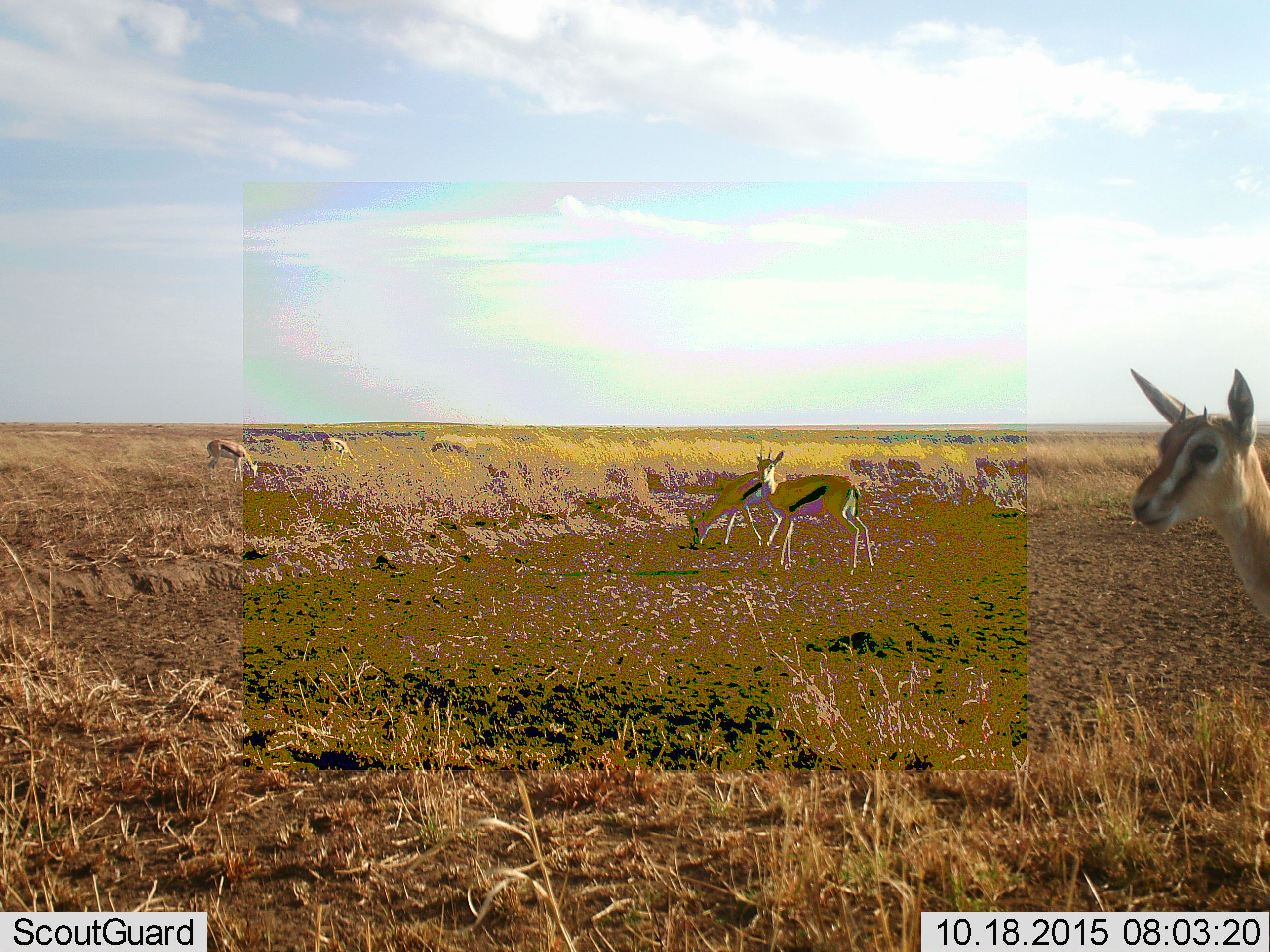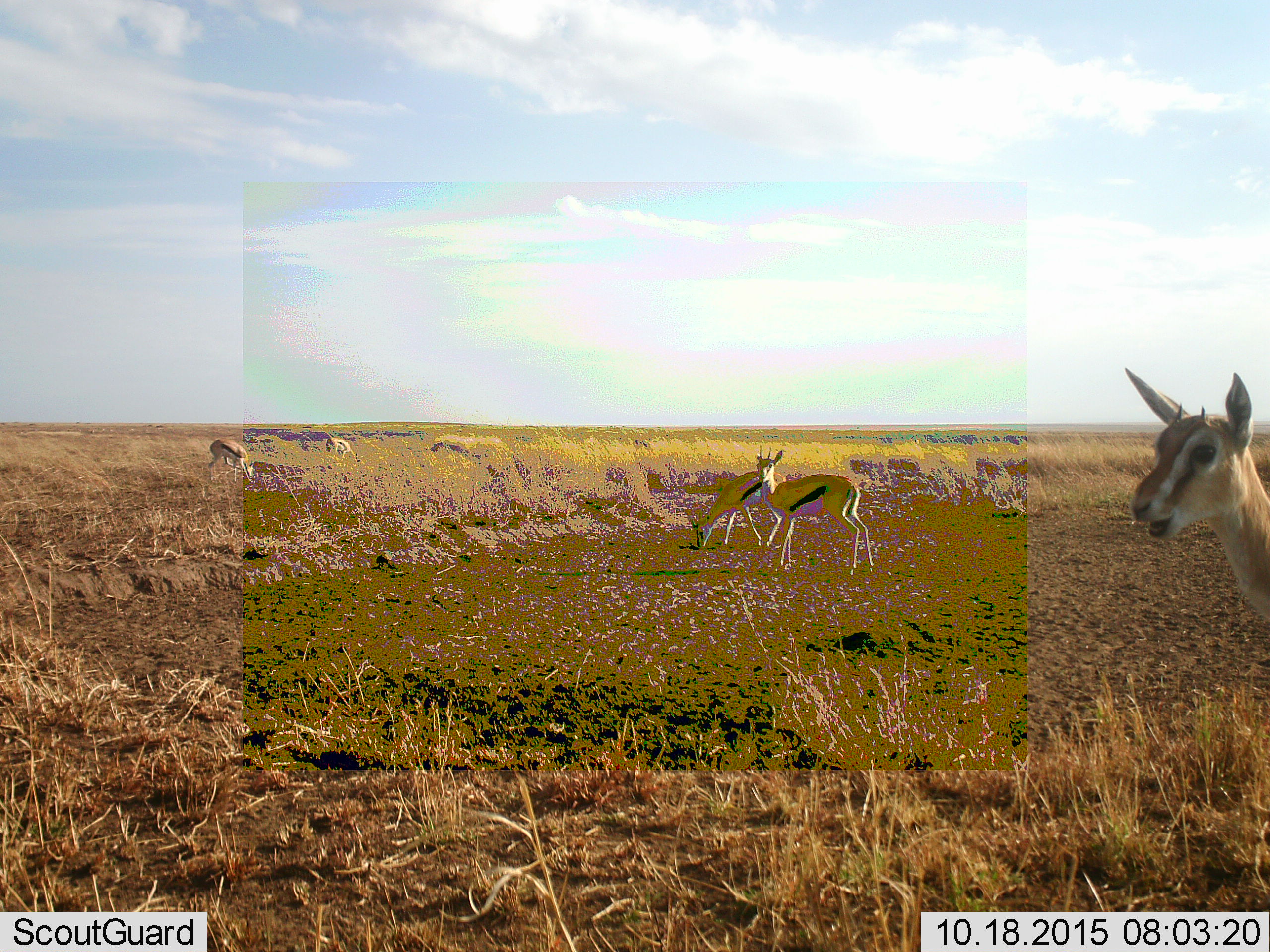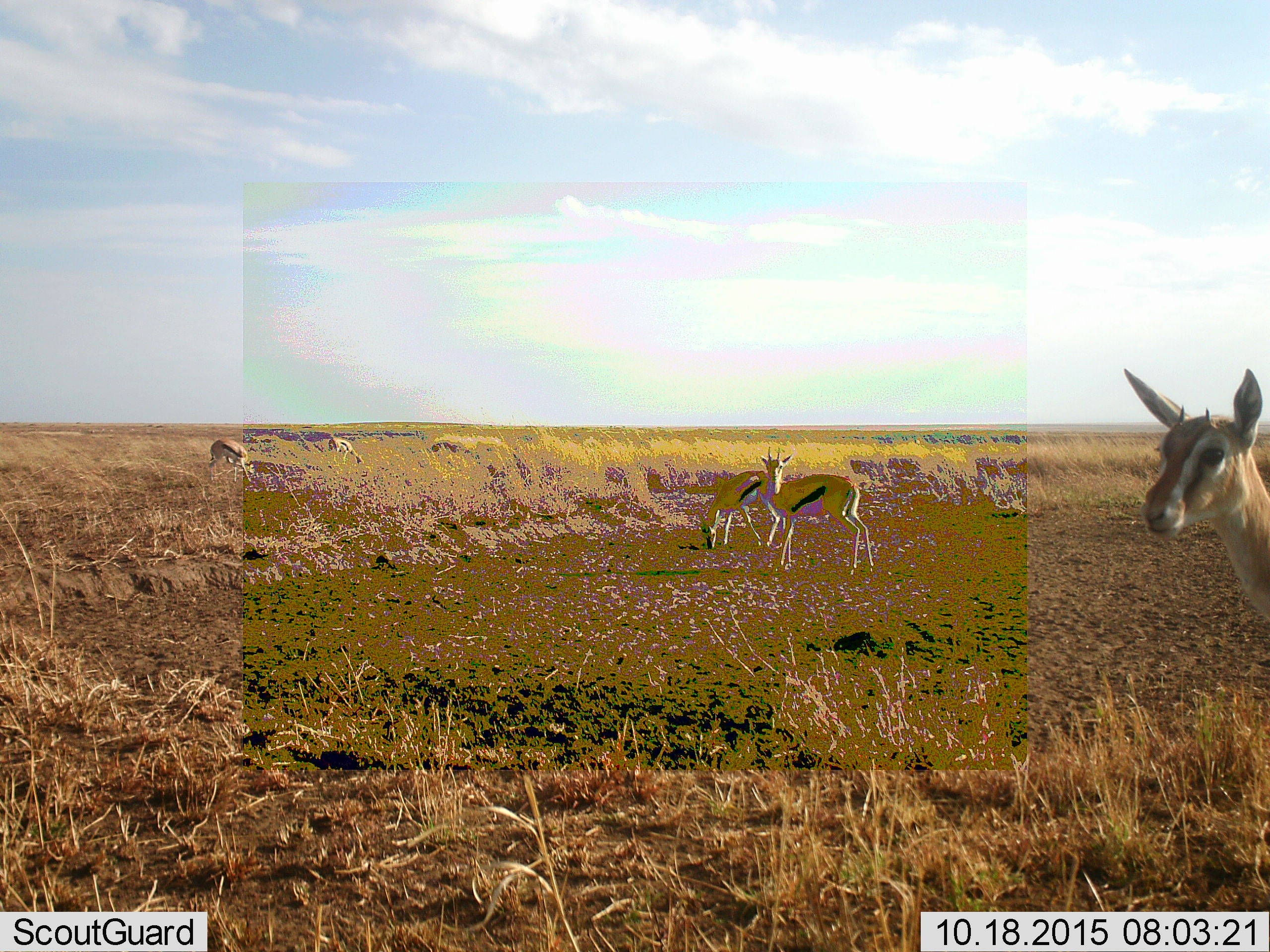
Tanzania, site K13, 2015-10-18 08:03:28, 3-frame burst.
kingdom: Animalia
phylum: Chordata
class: Mammalia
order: Artiodactyla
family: Bovidae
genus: Eudorcas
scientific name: Eudorcas thomsonii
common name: thomson's gazelle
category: gazellethomsons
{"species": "gazellethomsons (thomson's gazelle) (Eudorcas thomsonii)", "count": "5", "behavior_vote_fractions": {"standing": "67%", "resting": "0%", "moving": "11%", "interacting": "11%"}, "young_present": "22%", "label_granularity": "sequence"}